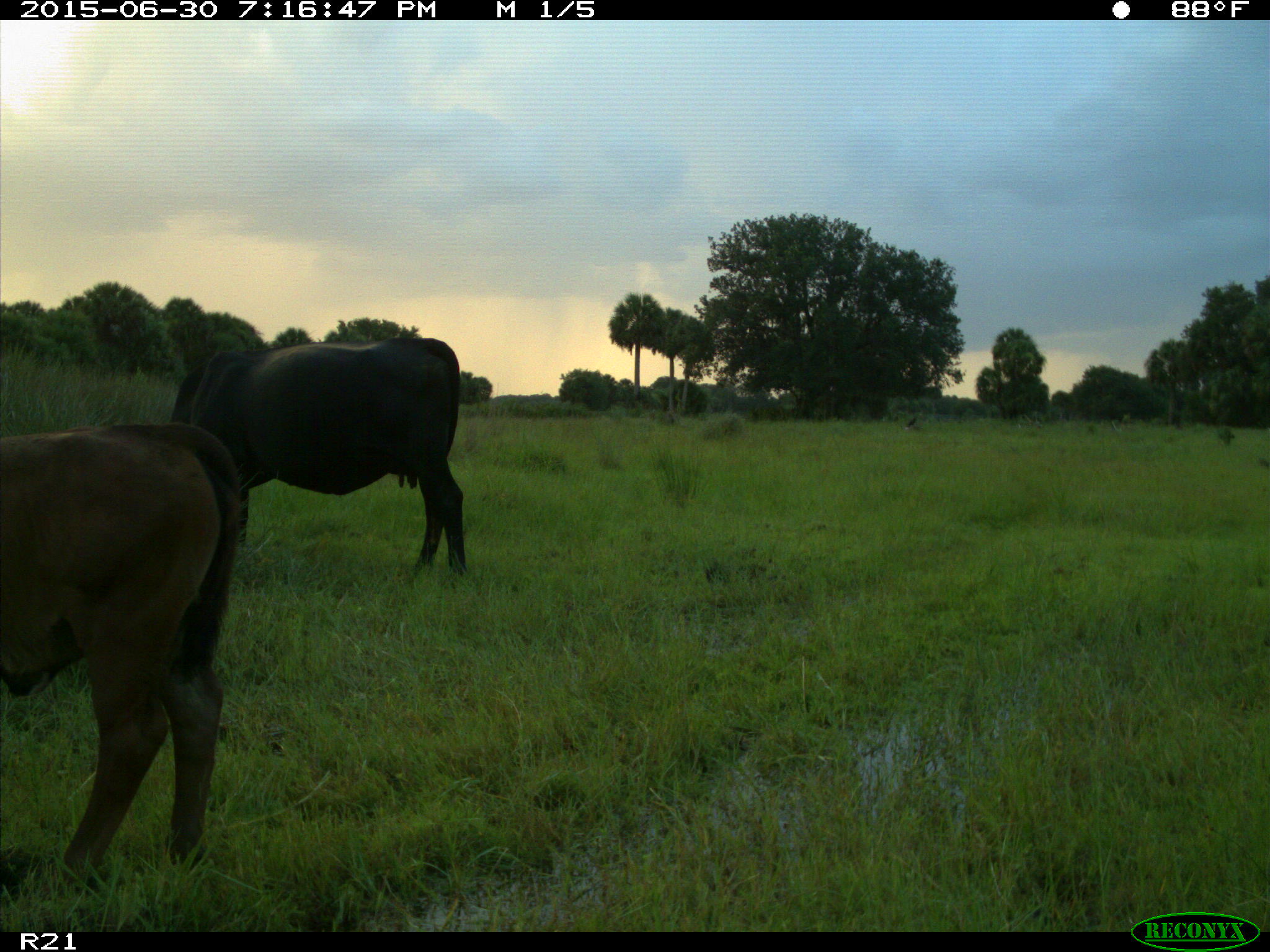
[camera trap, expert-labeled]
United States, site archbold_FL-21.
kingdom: Animalia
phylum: Chordata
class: Mammalia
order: Artiodactyla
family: Bovidae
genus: Bos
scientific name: Bos taurus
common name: domestic cow